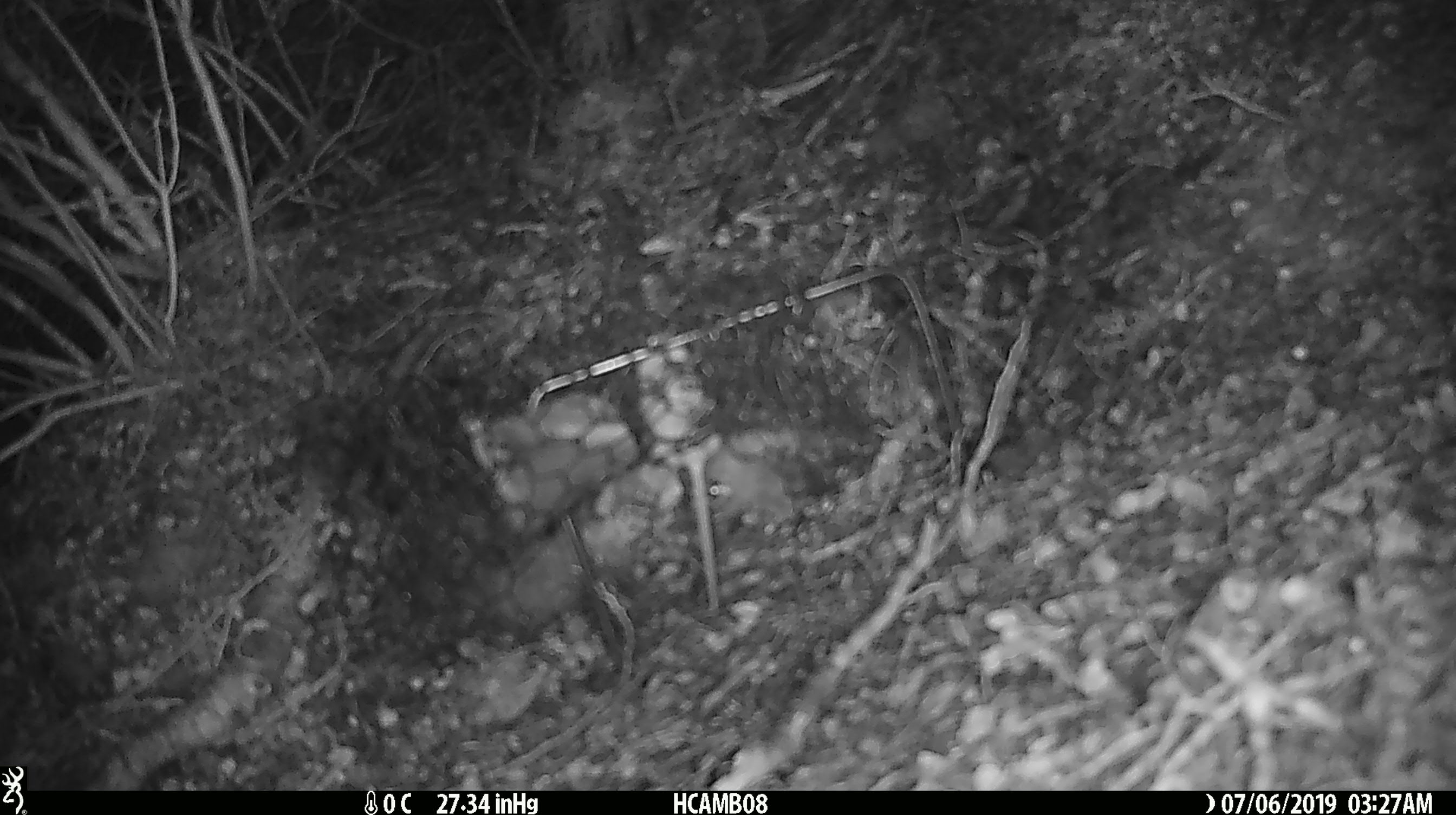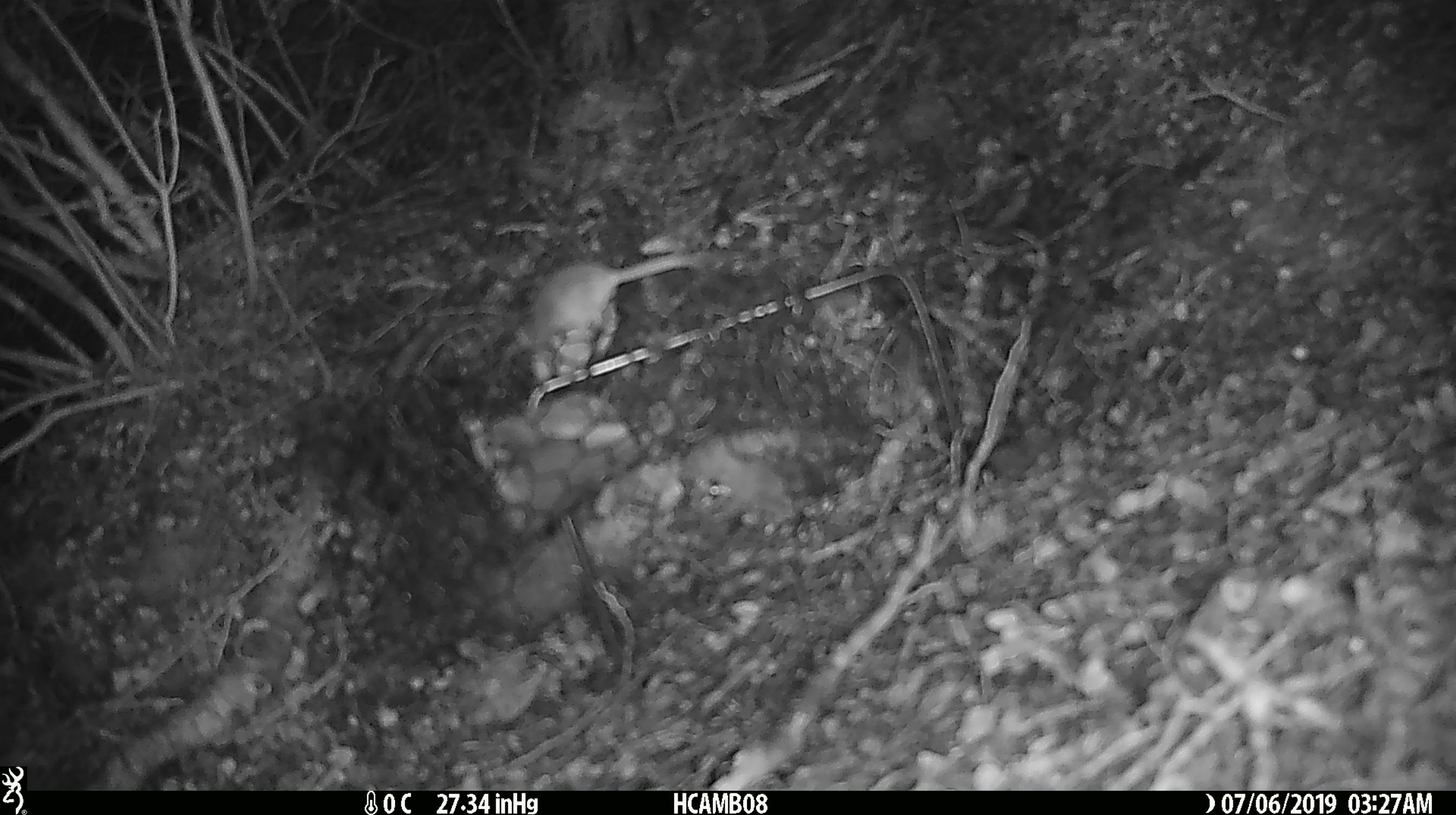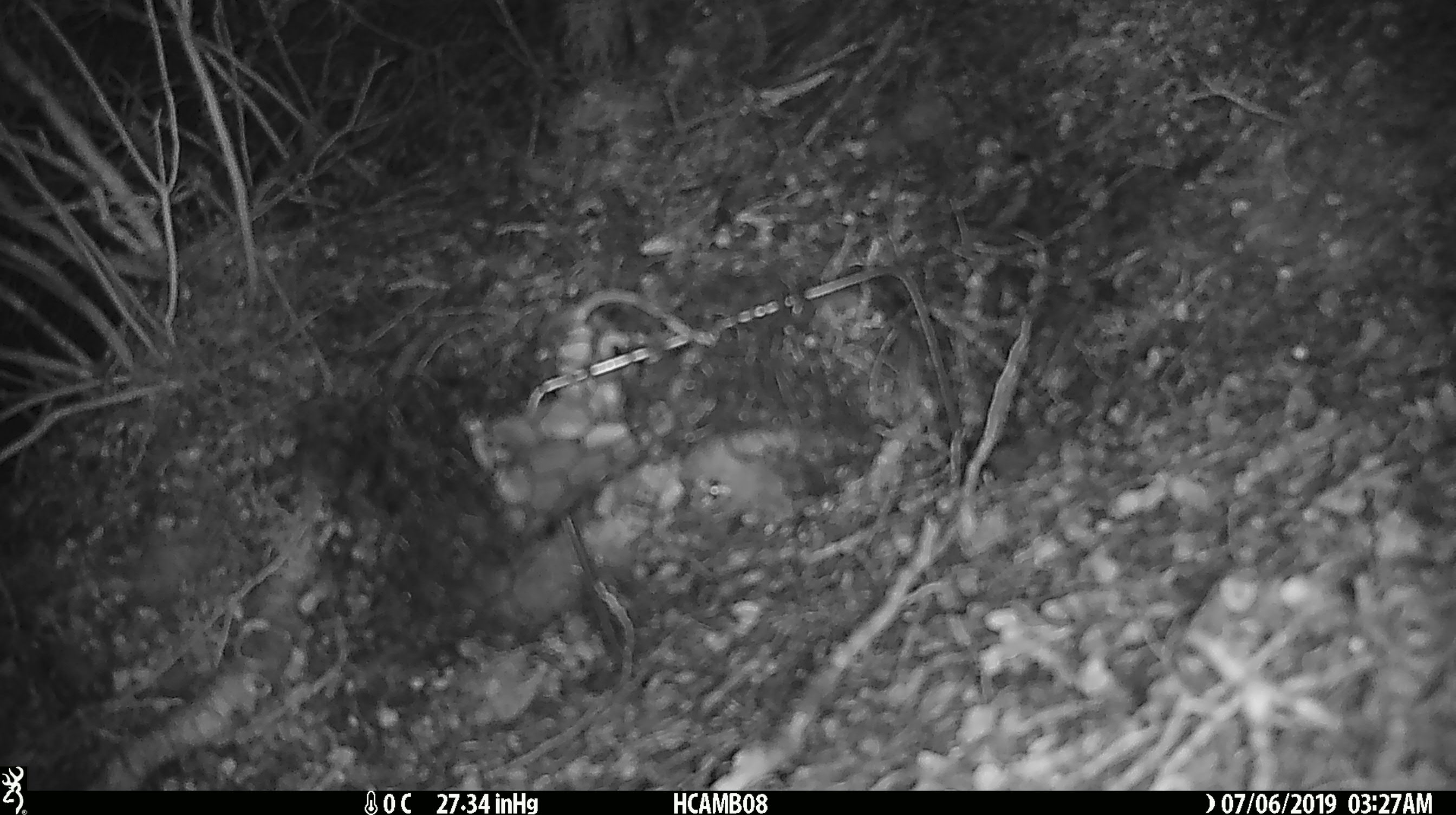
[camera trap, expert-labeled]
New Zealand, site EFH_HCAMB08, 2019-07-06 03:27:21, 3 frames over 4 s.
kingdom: Animalia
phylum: Chordata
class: Mammalia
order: Rodentia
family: Muridae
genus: Mus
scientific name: Mus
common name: mouse